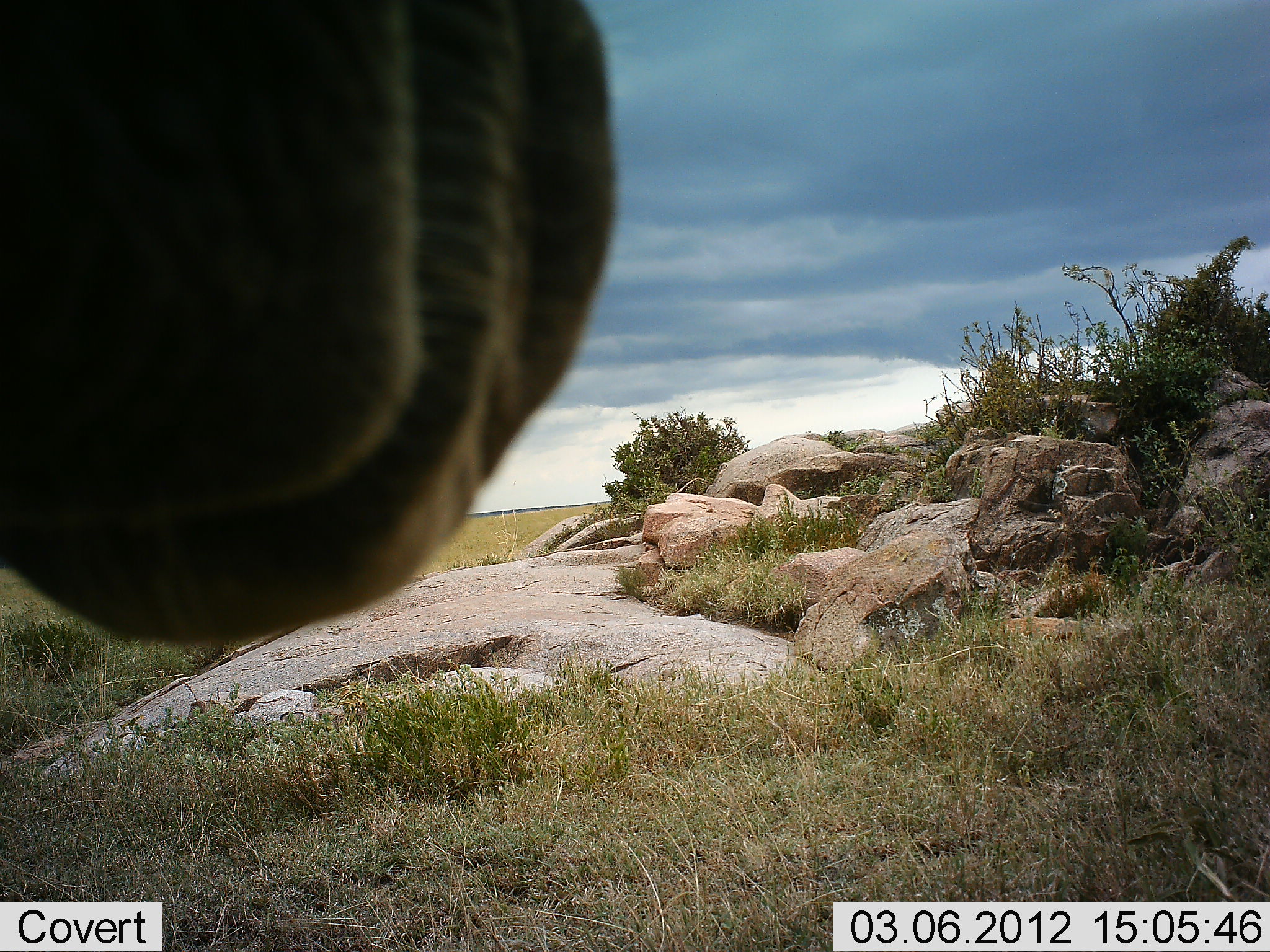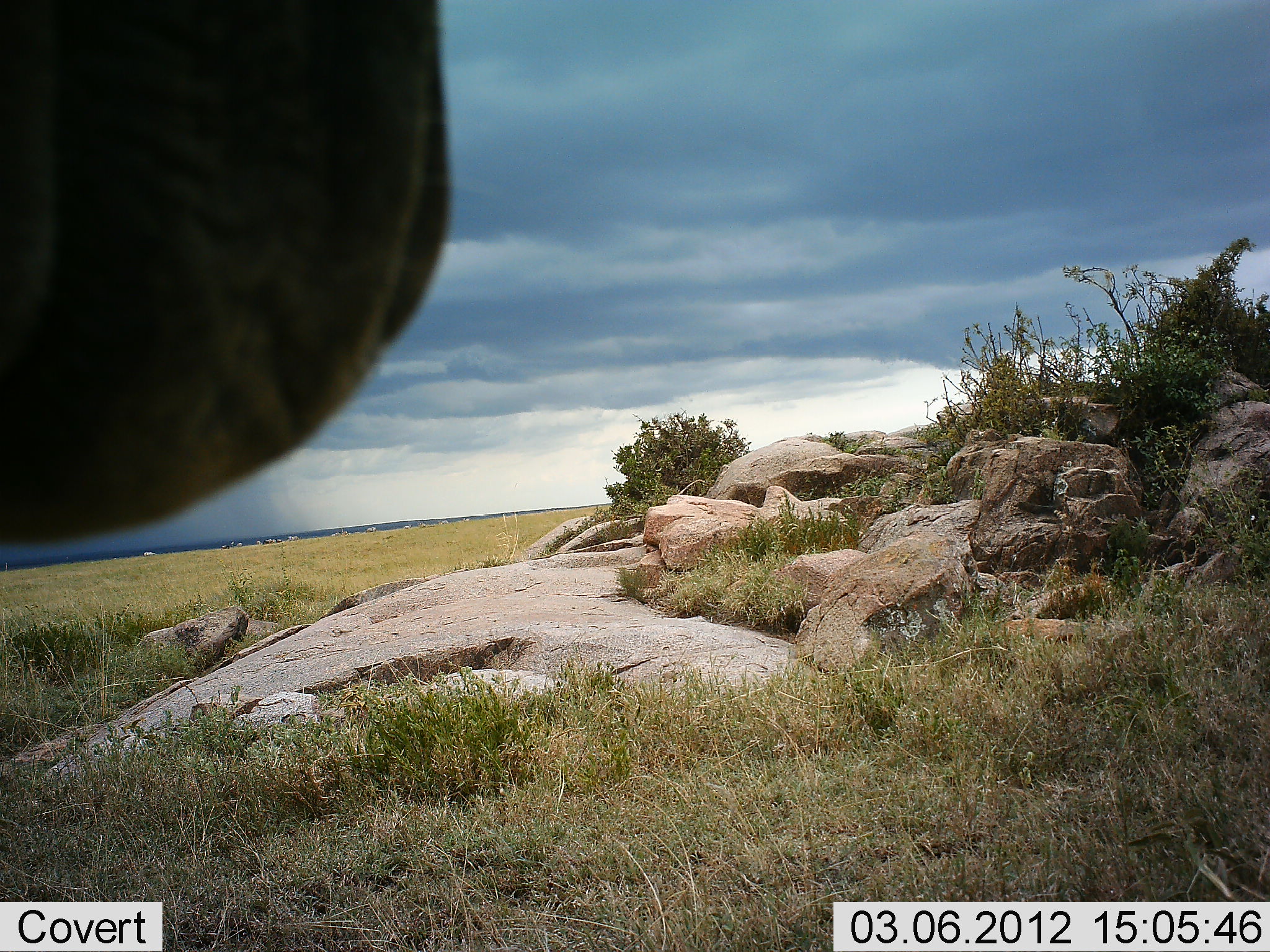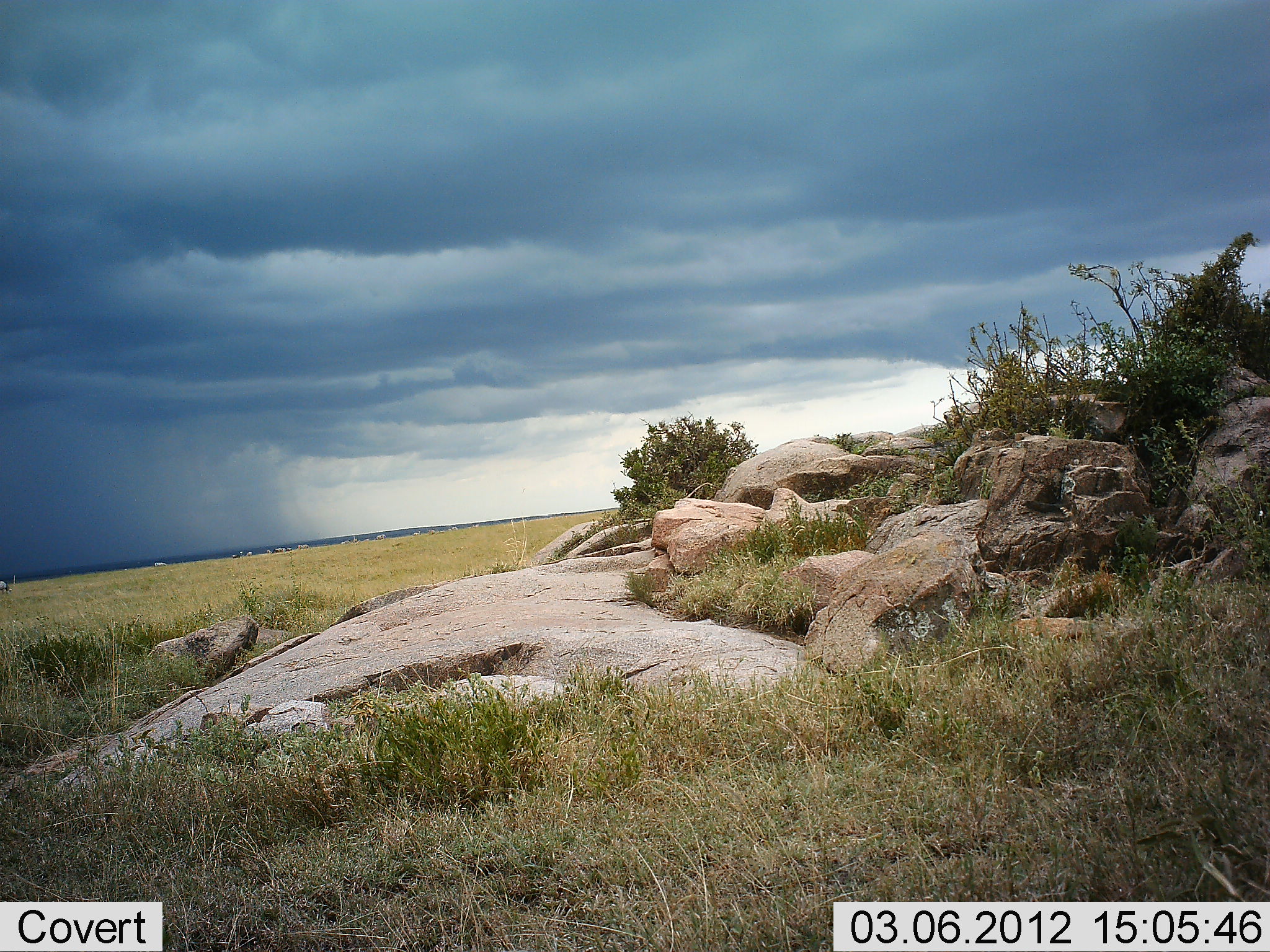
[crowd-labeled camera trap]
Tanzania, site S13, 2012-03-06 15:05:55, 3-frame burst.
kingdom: Animalia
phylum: Chordata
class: Mammalia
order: Artiodactyla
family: Bovidae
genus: Connochaetes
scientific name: Connochaetes taurinus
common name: blue wildebeest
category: wildebeest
Wildebeest (blue wildebeest) (Connochaetes taurinus), count 1. Behavior (volunteer vote fractions): standing 62%, resting 0%, moving 25%, interacting 12%. Young present (vote fraction): 0%. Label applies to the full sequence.